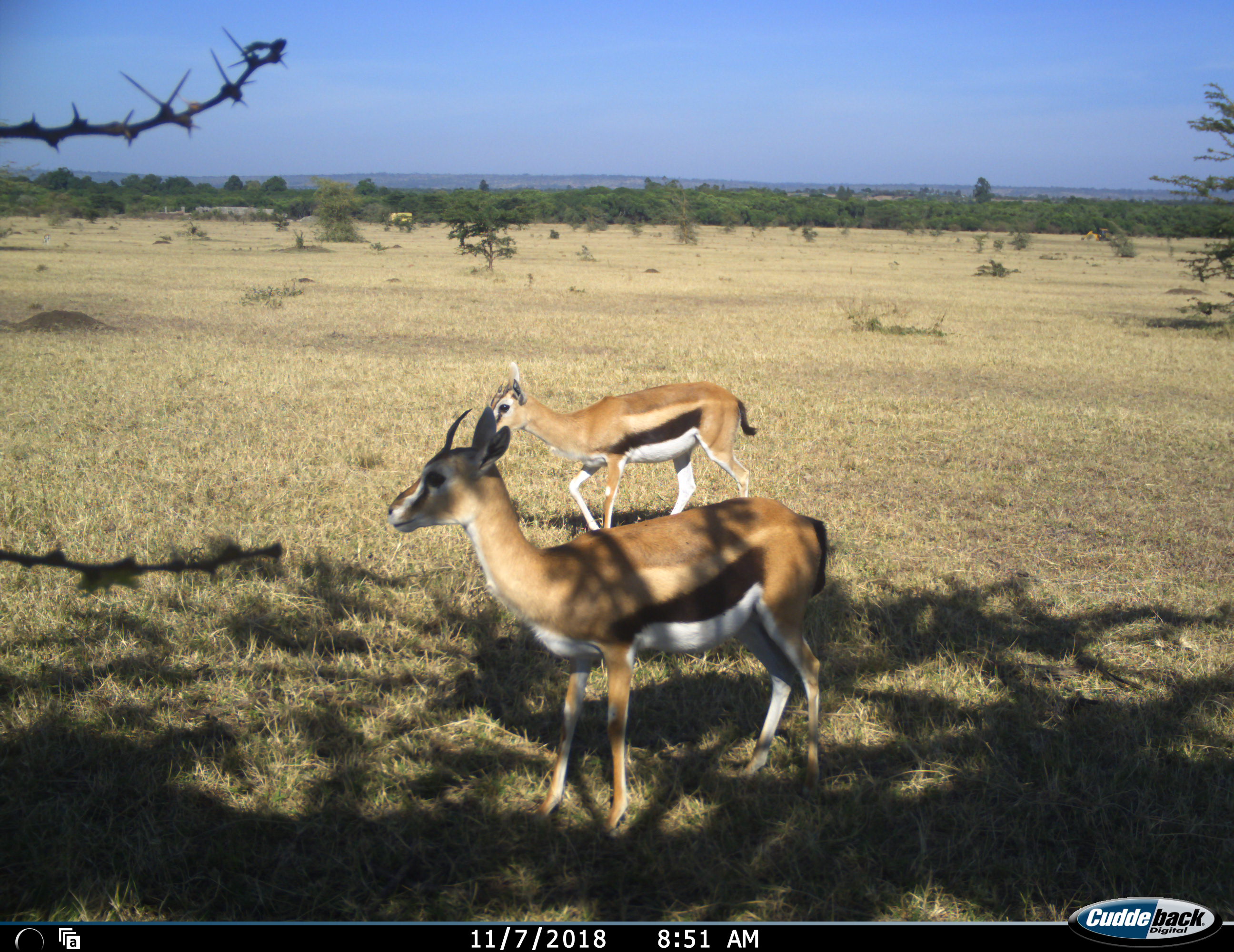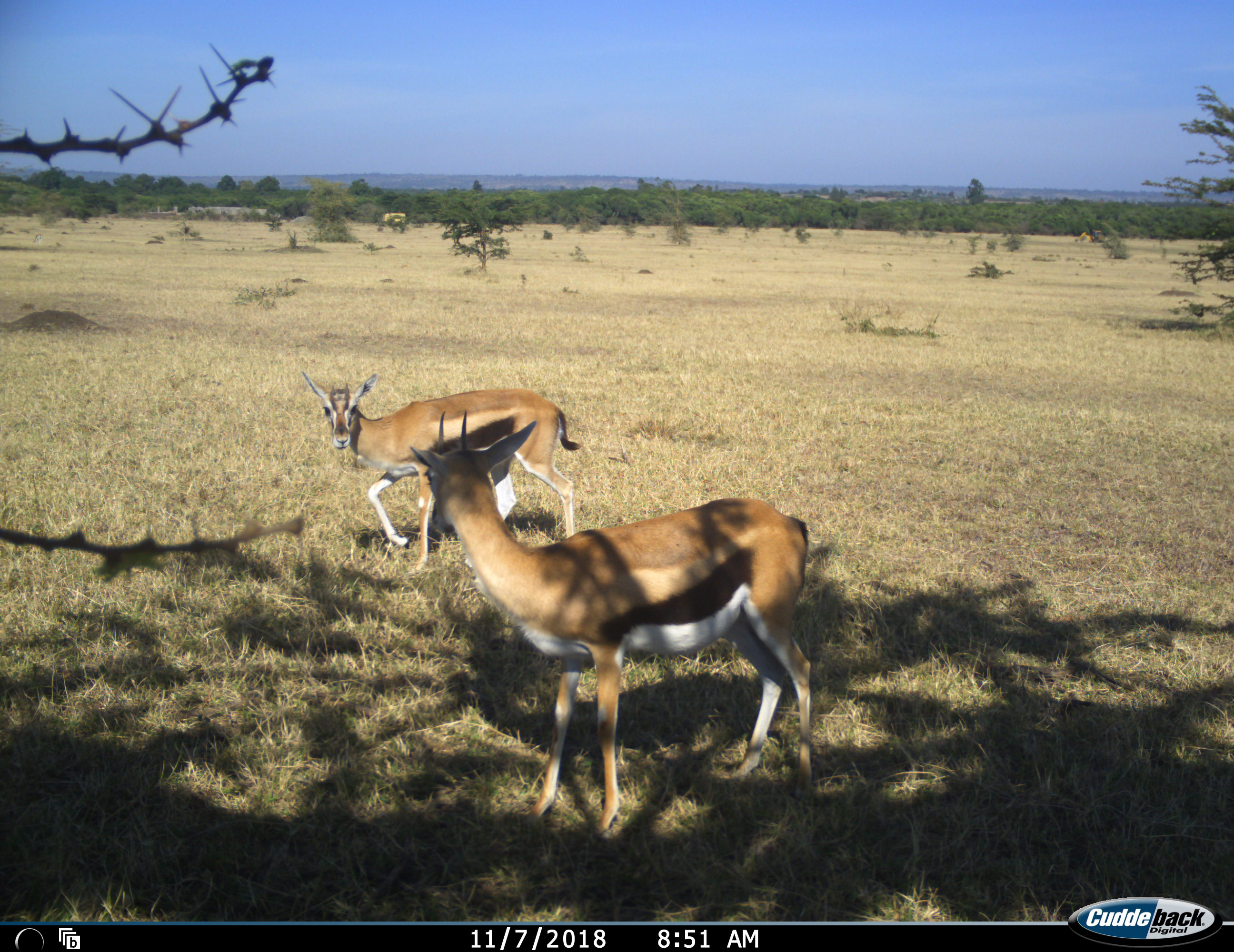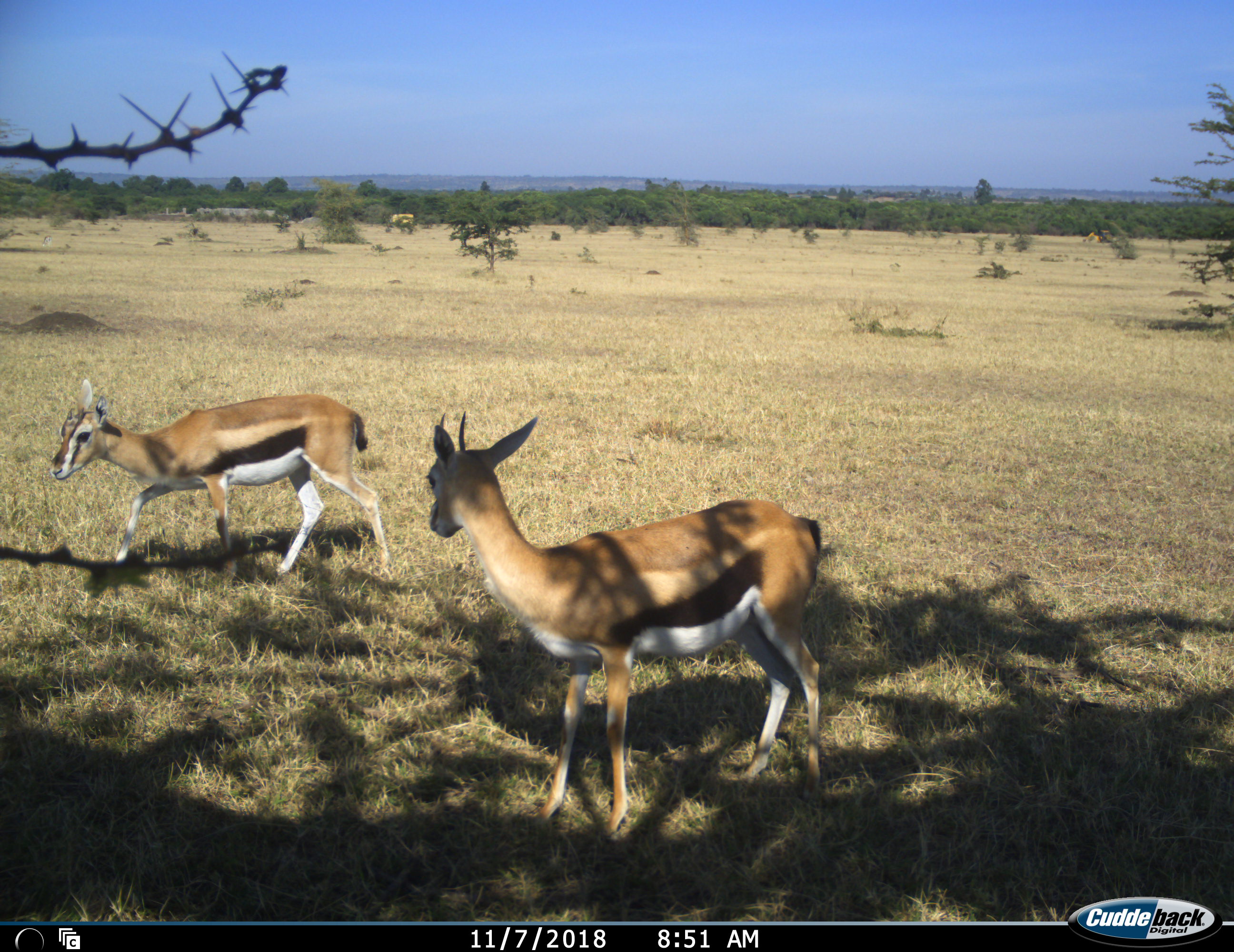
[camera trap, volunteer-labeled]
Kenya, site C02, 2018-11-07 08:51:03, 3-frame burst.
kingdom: Animalia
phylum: Chordata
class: Mammalia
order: Artiodactyla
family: Bovidae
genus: Eudorcas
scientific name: Eudorcas thomsonii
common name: thomson's gazelle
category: gazellethomsons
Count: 2.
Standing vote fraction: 44%.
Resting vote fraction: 0%.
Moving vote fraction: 78%.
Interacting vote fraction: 0%.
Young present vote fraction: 11%.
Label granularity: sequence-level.